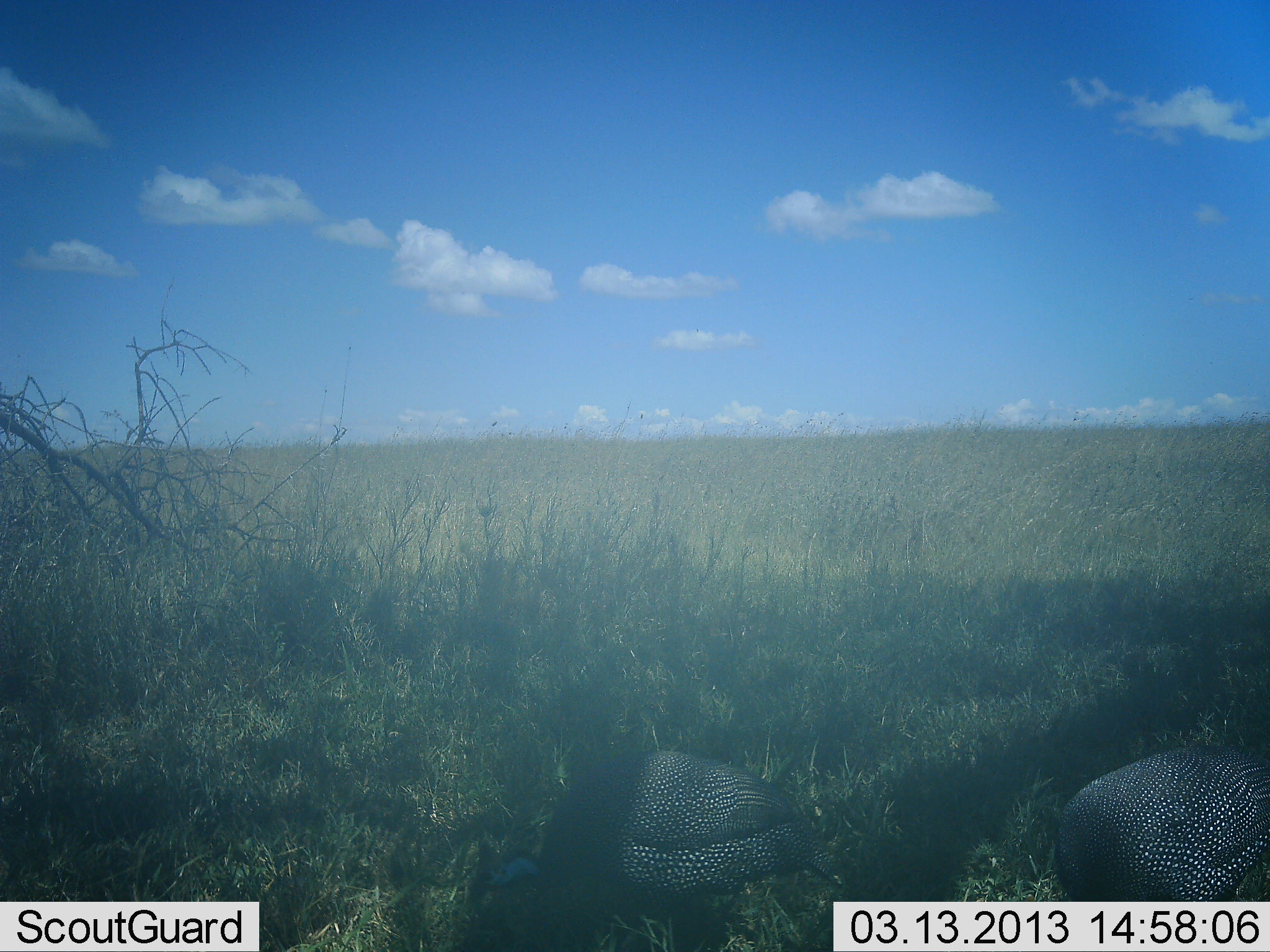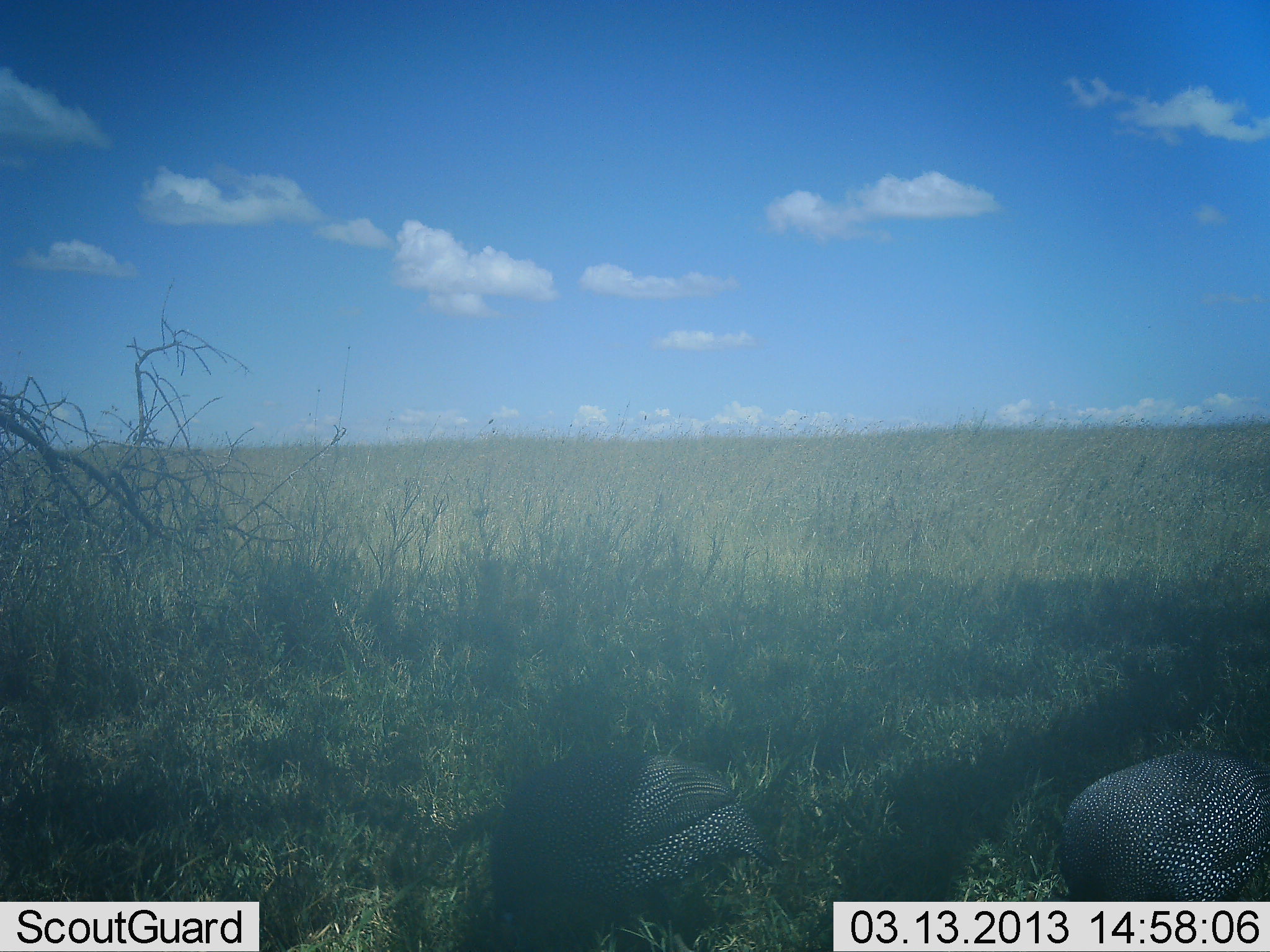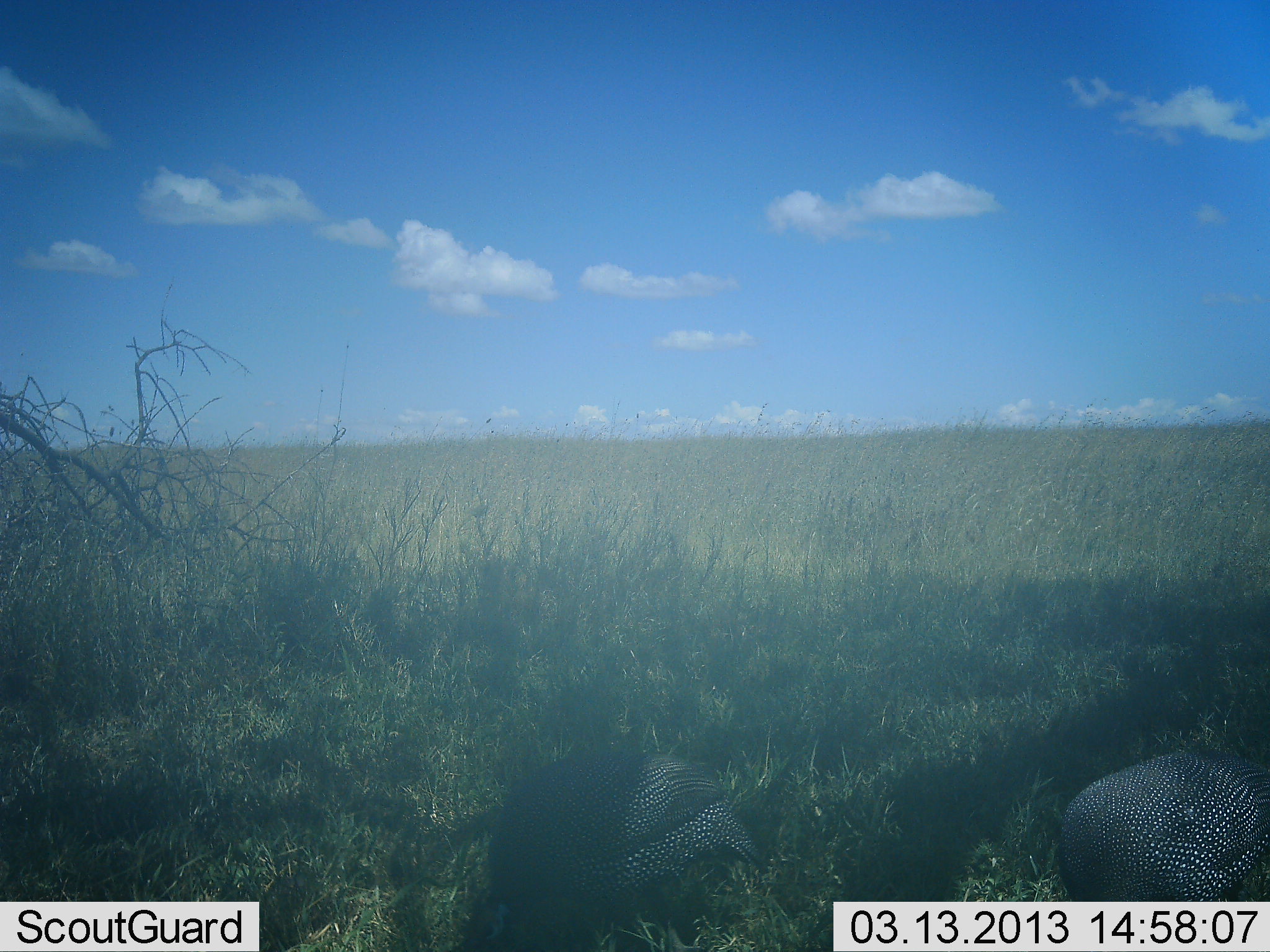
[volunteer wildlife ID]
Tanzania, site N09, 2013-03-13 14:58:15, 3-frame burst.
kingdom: Animalia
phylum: Chordata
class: Aves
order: Galliformes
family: Numididae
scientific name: Numididae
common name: guinea fowl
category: guineafowl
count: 2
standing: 24%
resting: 0%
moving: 4%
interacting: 0%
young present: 0%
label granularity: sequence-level